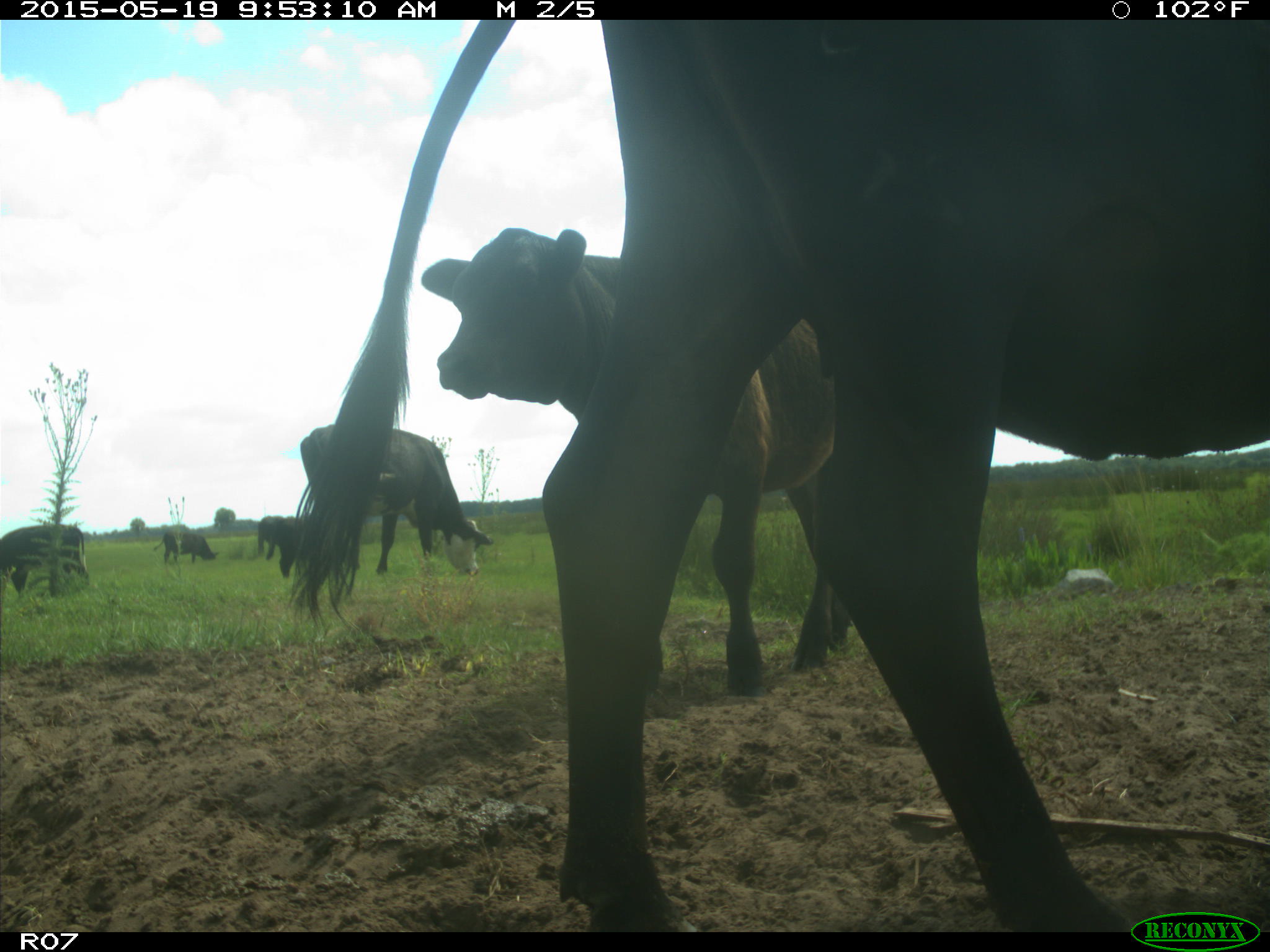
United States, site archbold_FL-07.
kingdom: Animalia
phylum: Chordata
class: Mammalia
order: Artiodactyla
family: Bovidae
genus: Bos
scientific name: Bos taurus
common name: domestic cow